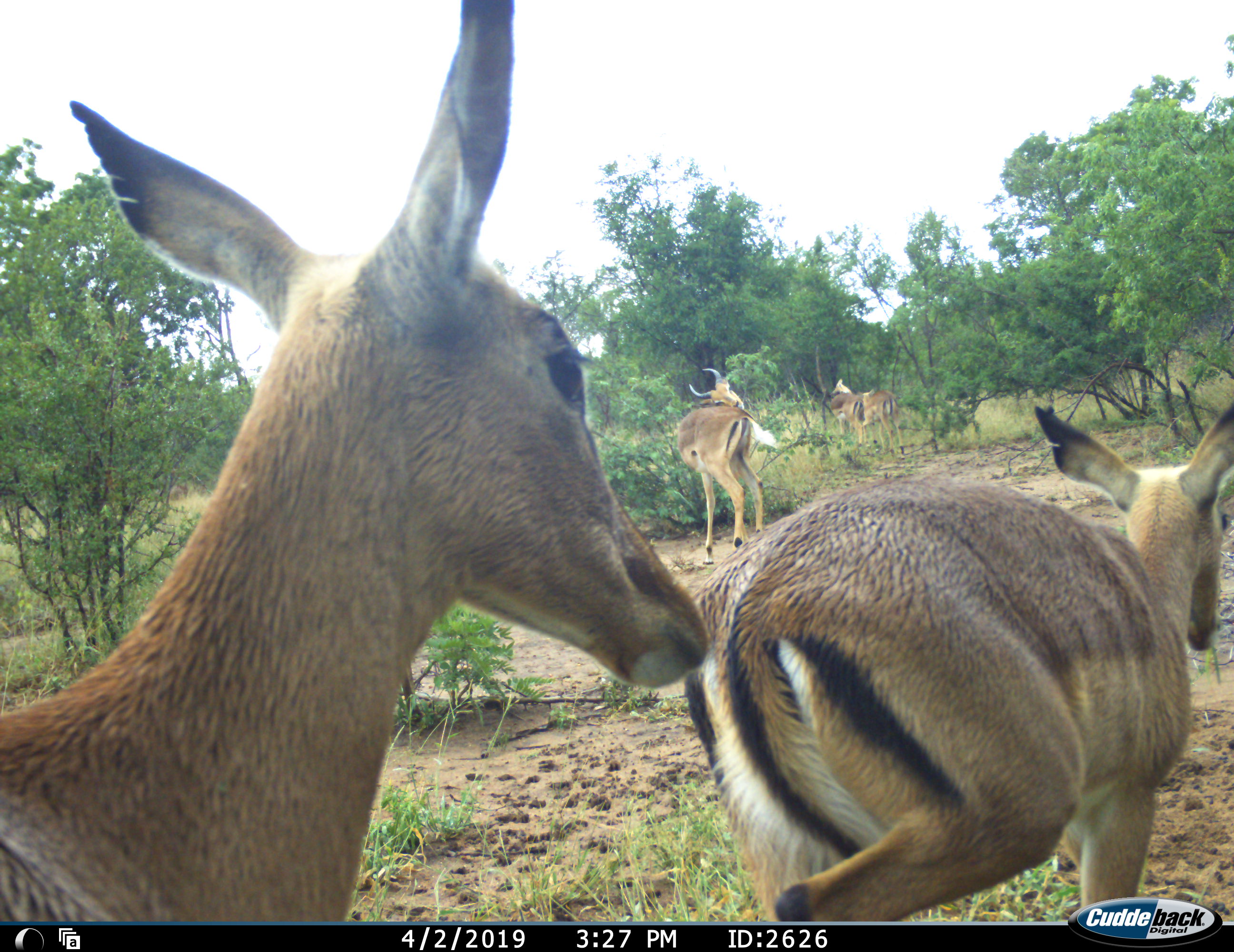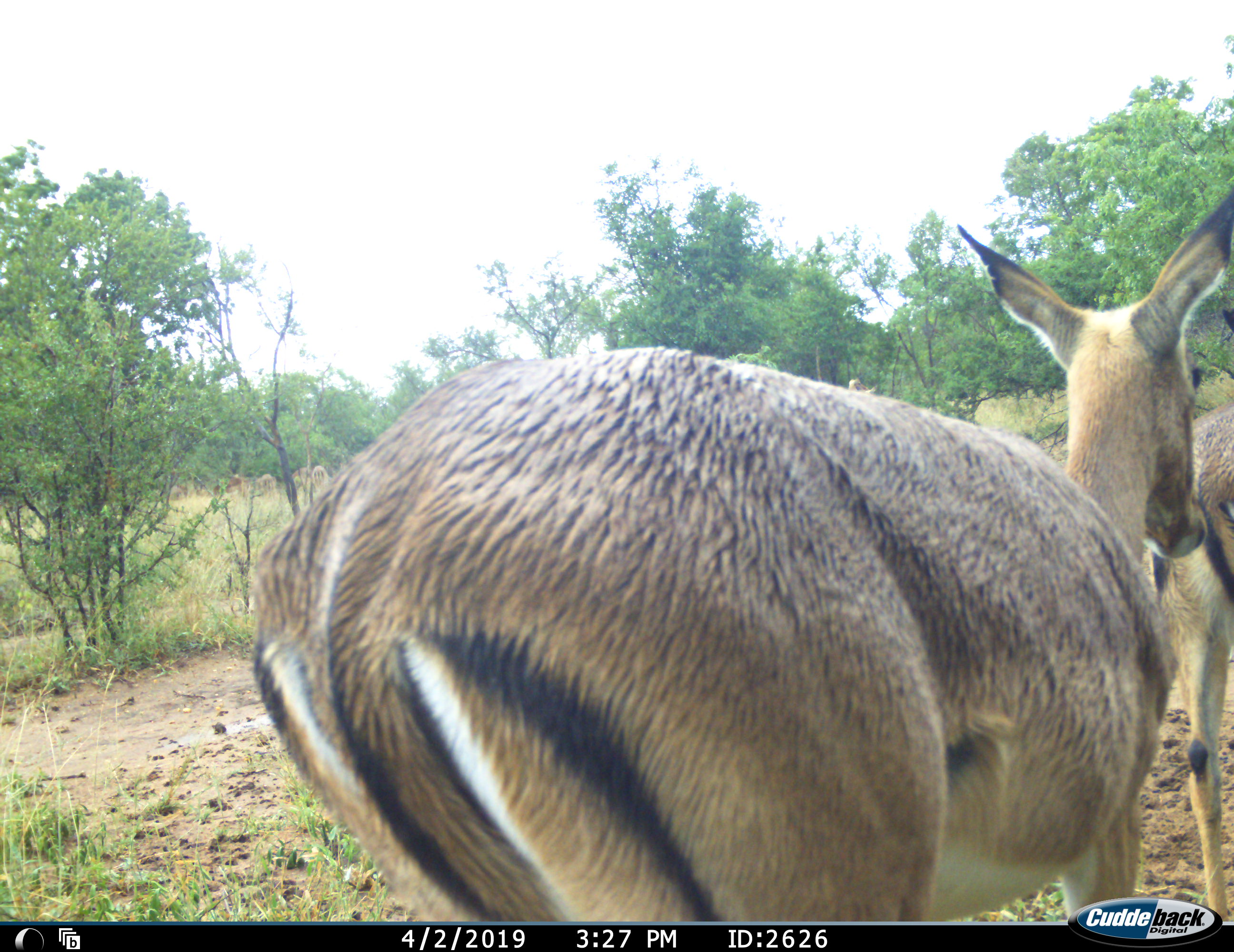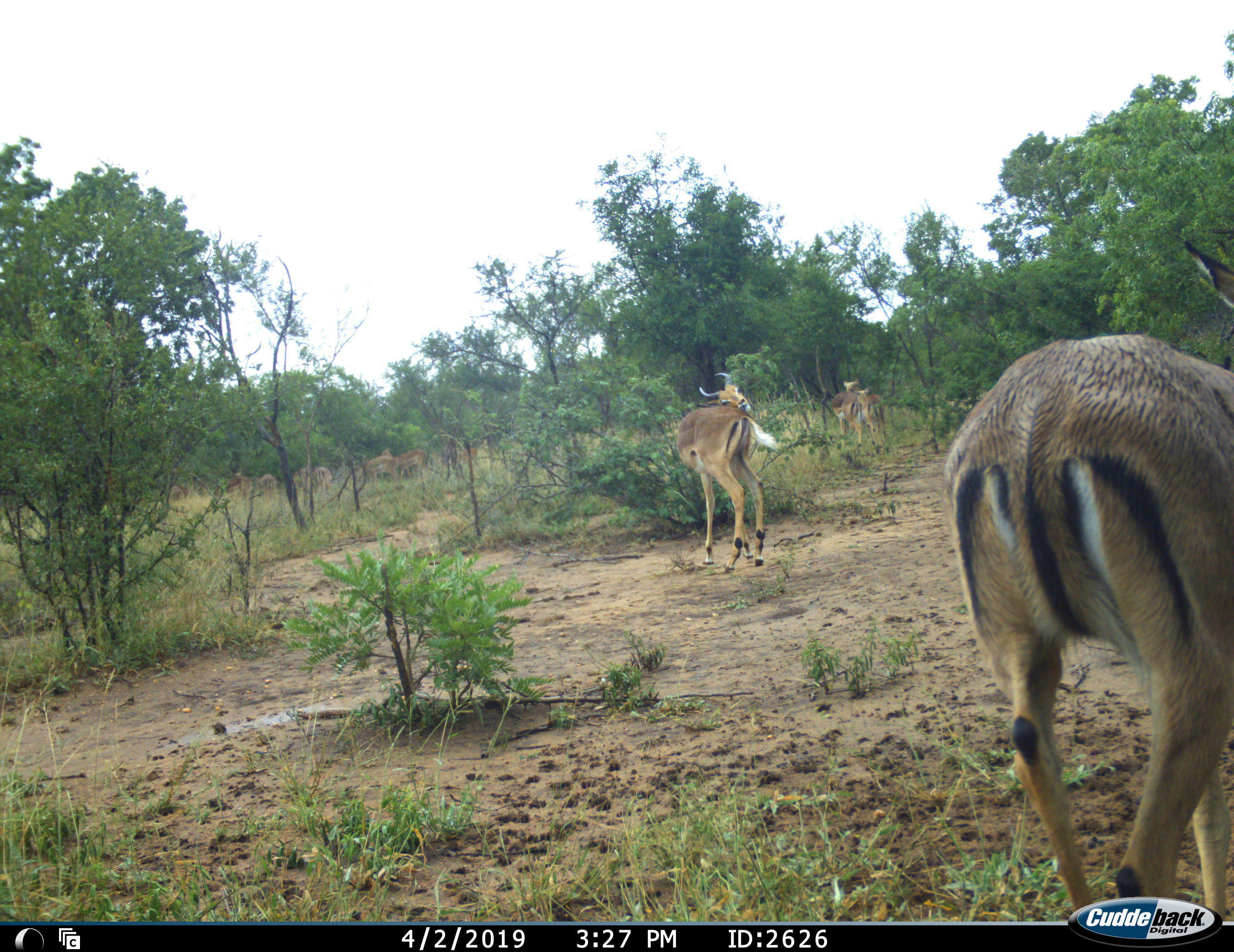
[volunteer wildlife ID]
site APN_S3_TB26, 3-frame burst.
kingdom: Animalia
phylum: Chordata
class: Mammalia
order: Artiodactyla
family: Bovidae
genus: Aepyceros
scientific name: Aepyceros melampus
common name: impala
Impala (Aepyceros melampus), count 5. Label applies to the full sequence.